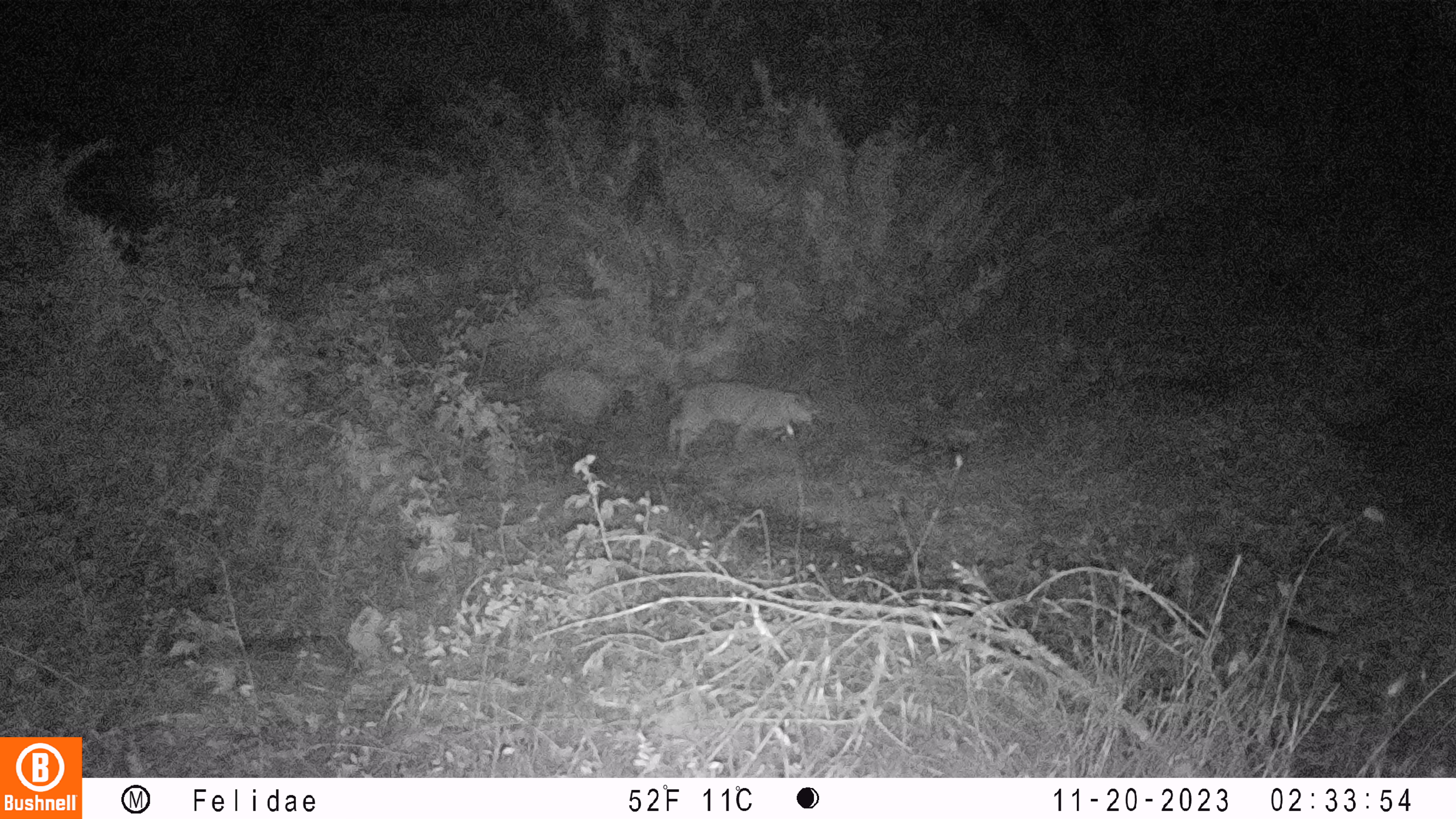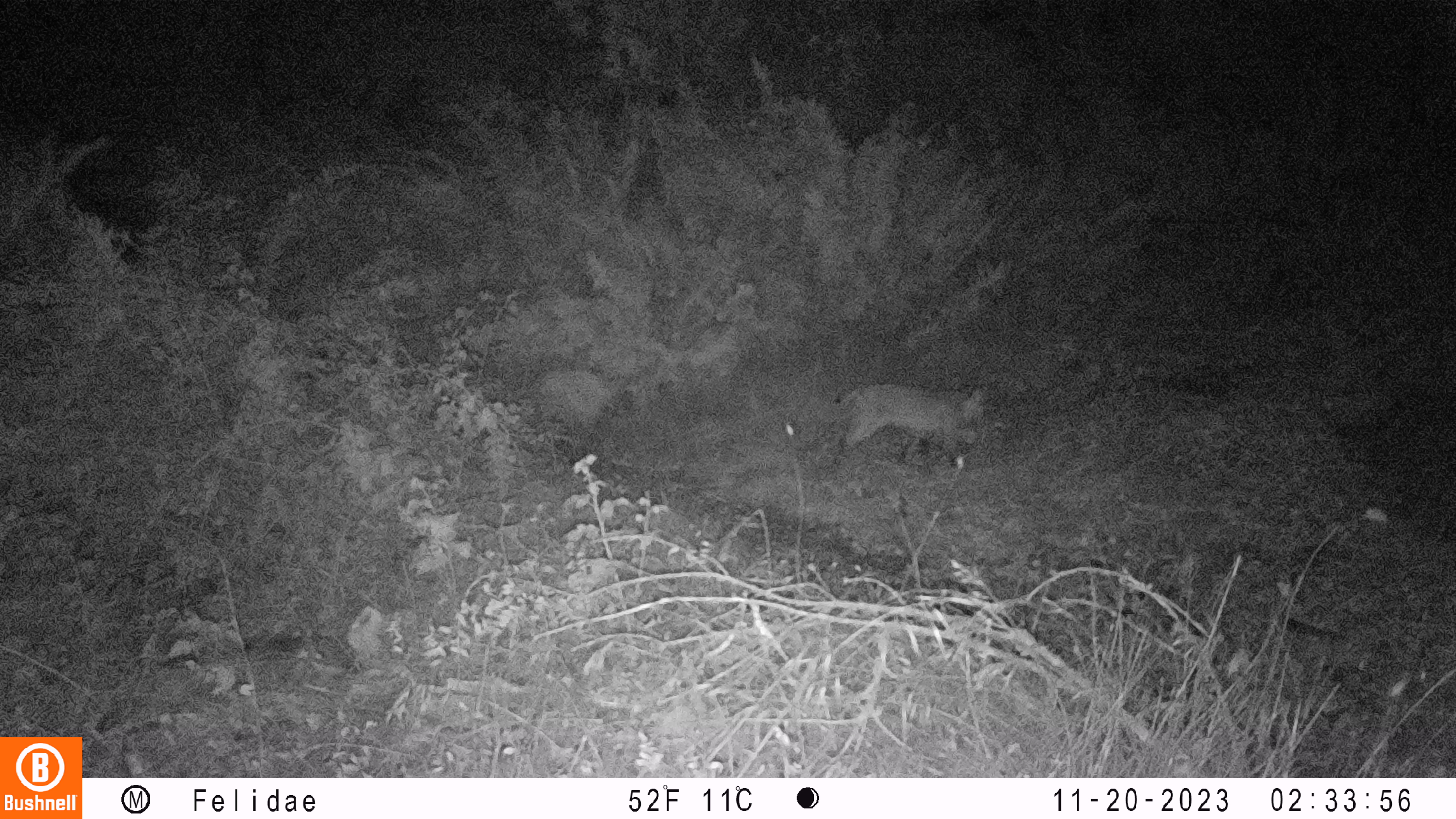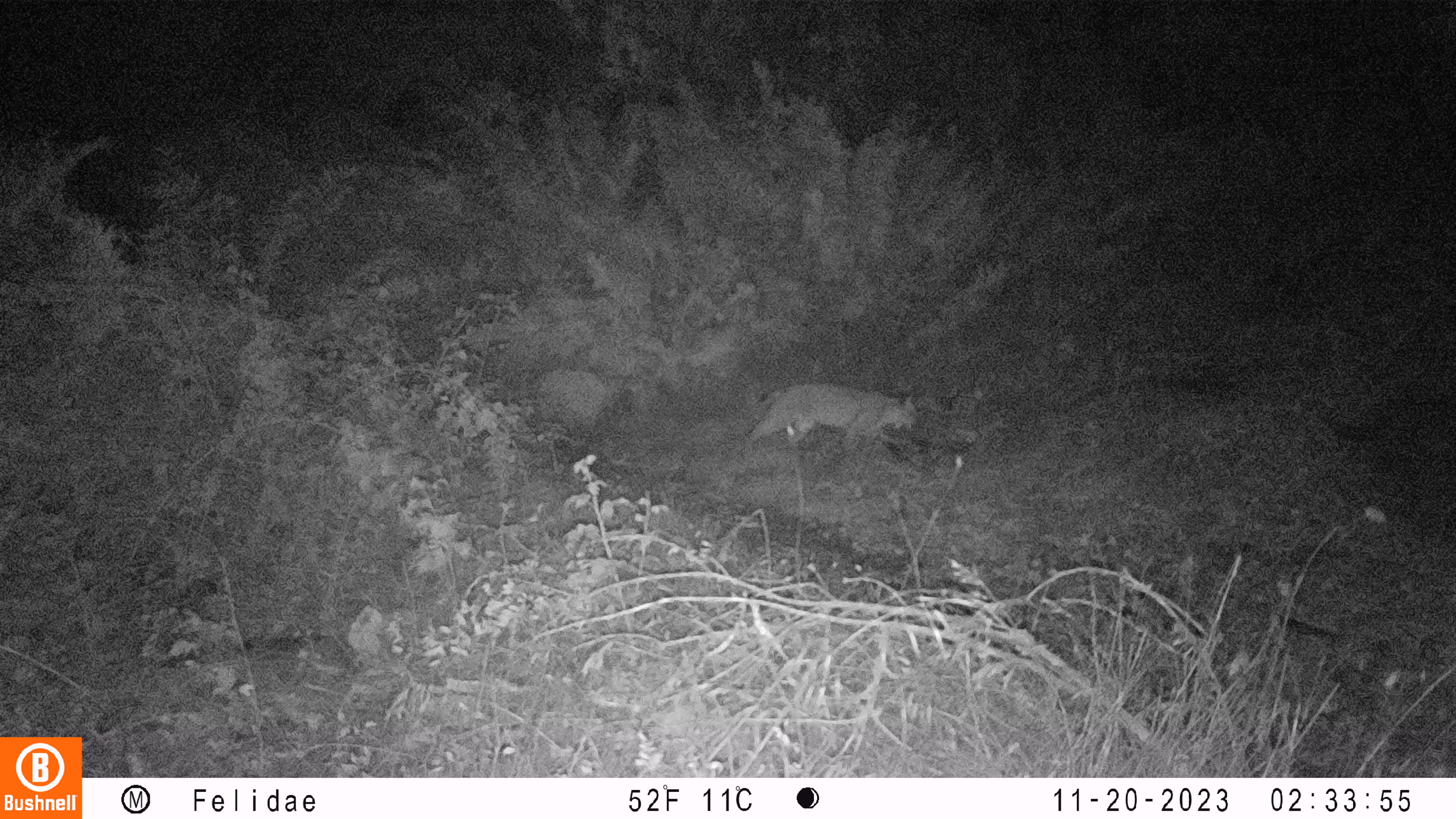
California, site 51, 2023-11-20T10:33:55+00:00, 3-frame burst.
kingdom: Animalia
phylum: Chordata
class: Mammalia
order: Carnivora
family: Felidae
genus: Lynx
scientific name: Lynx rufus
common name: bobcat